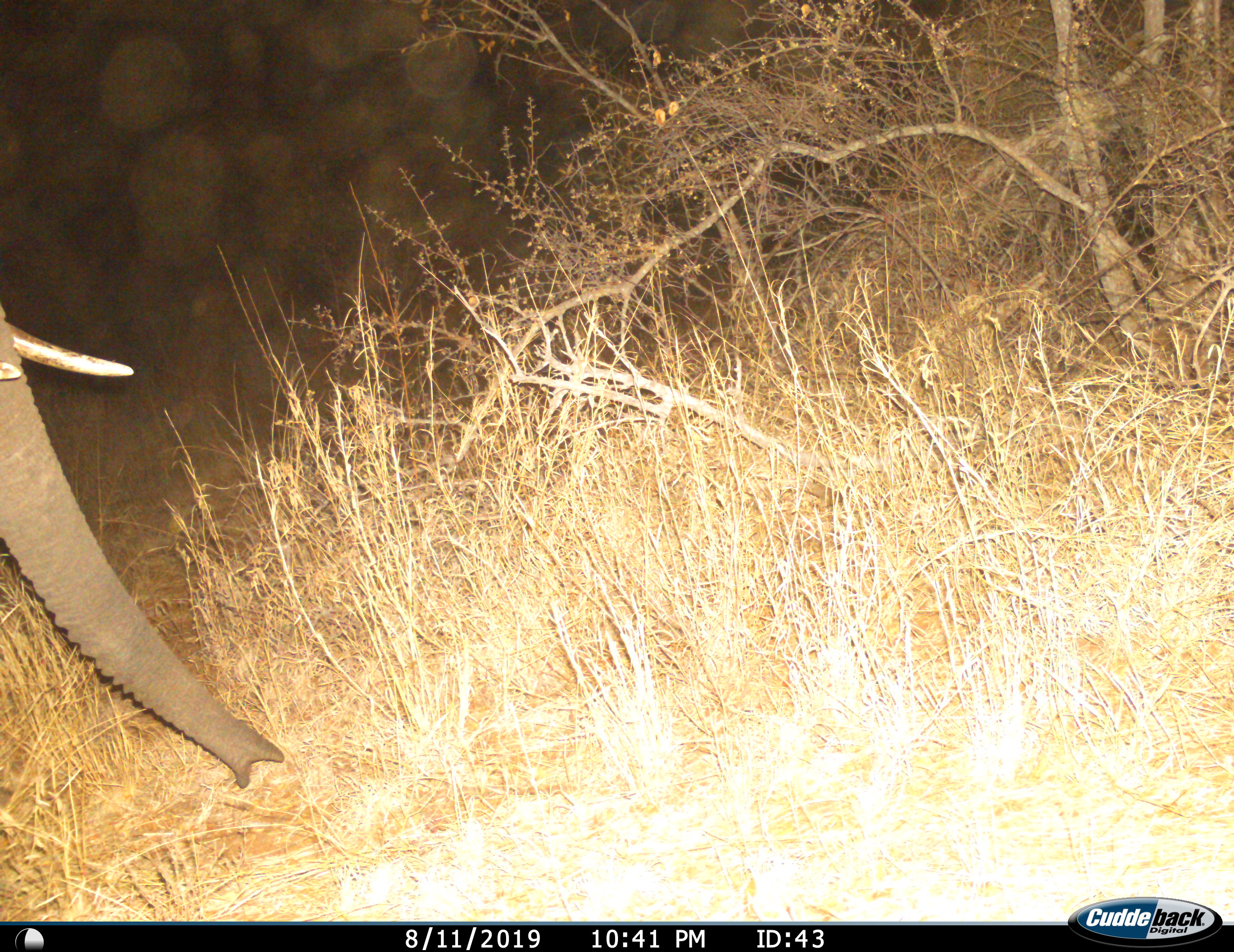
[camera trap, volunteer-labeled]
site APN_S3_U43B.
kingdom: Animalia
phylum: Chordata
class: Mammalia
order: Proboscidea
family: Elephantidae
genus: Loxodonta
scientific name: Loxodonta africana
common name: african bush elephant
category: elephant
Elephant (african bush elephant) (Loxodonta africana), count 1. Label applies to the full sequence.